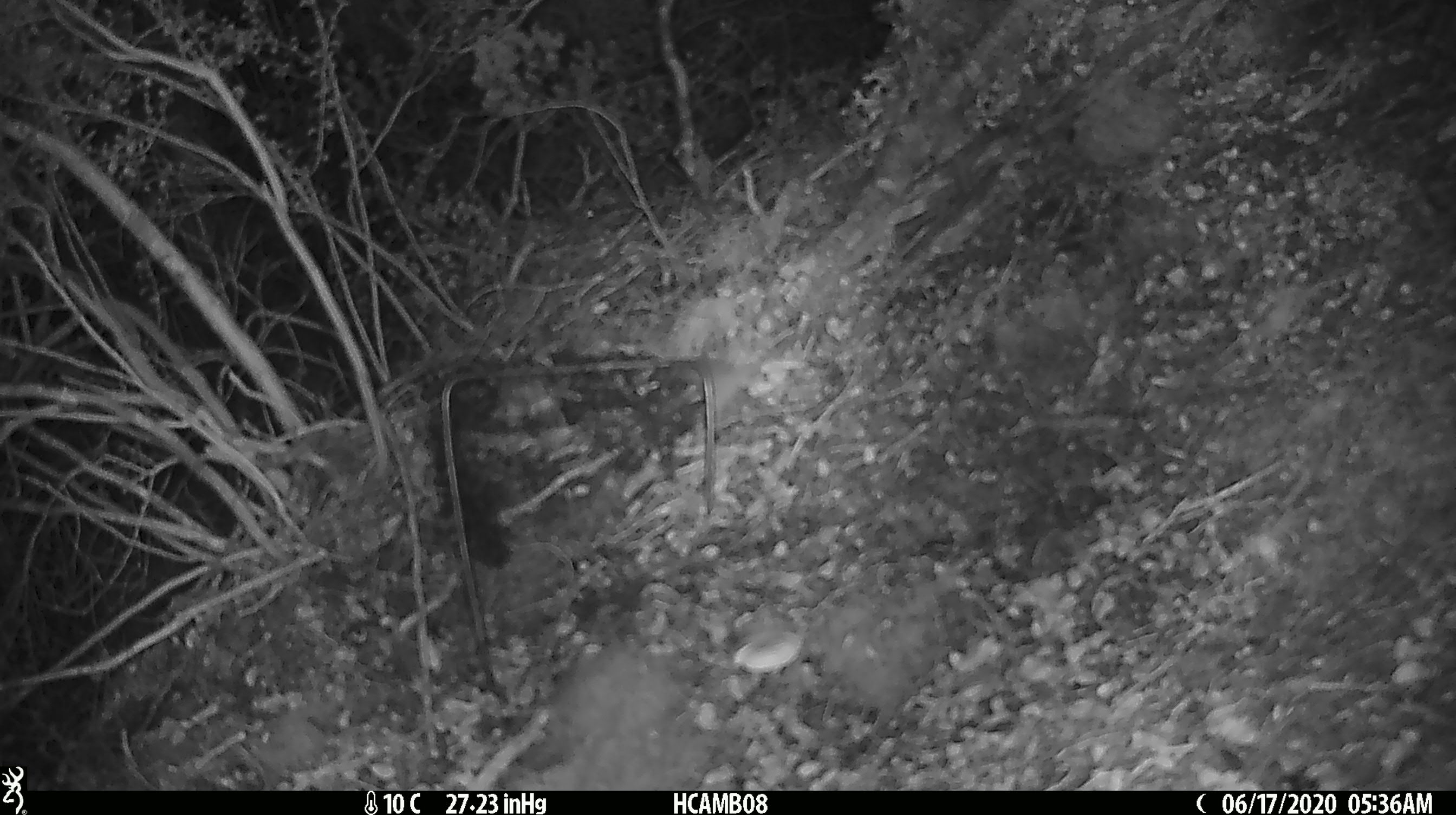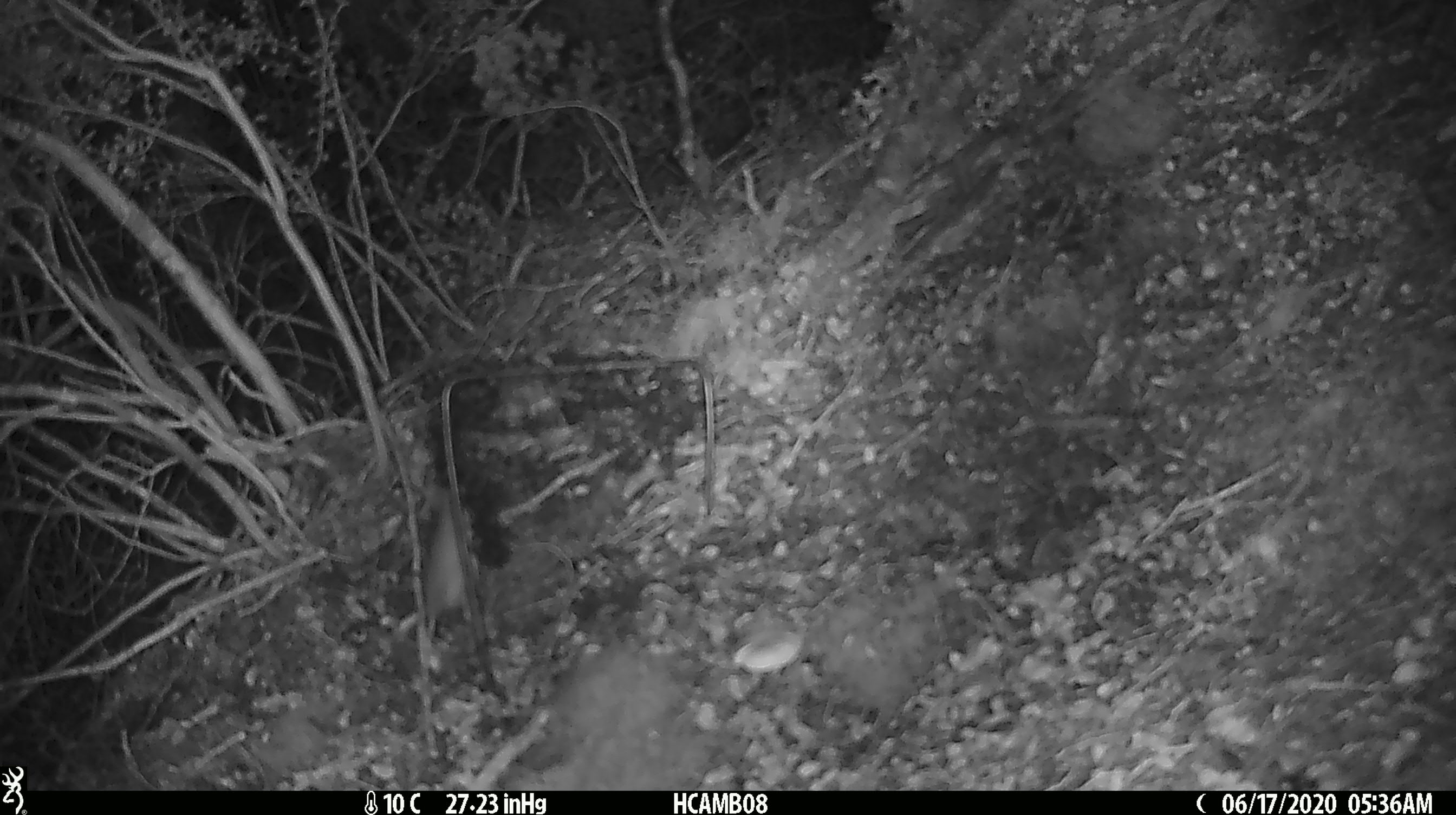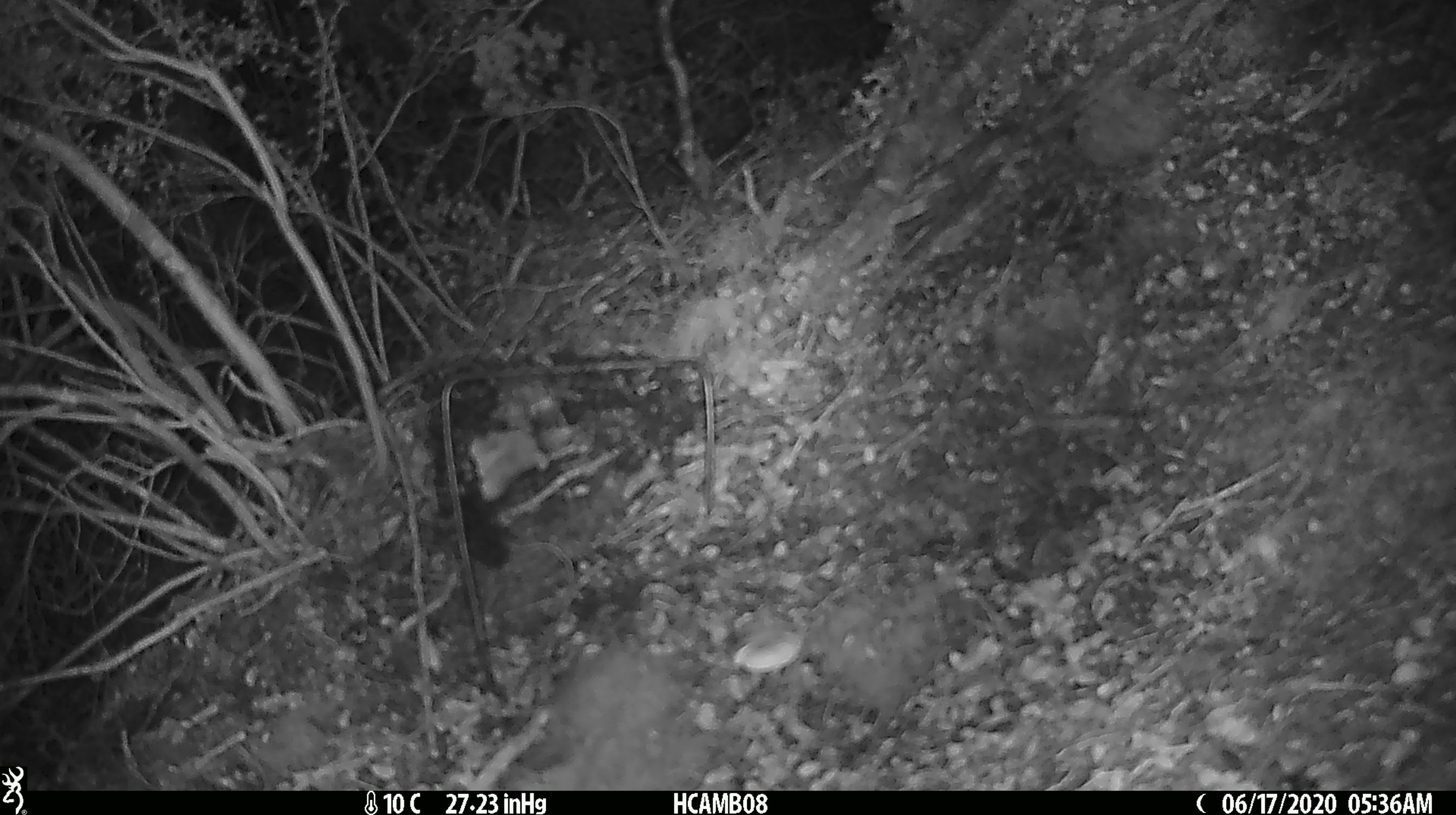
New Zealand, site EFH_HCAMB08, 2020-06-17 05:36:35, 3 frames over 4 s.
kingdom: Animalia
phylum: Chordata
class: Mammalia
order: Rodentia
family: Muridae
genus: Mus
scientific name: Mus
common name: mouse